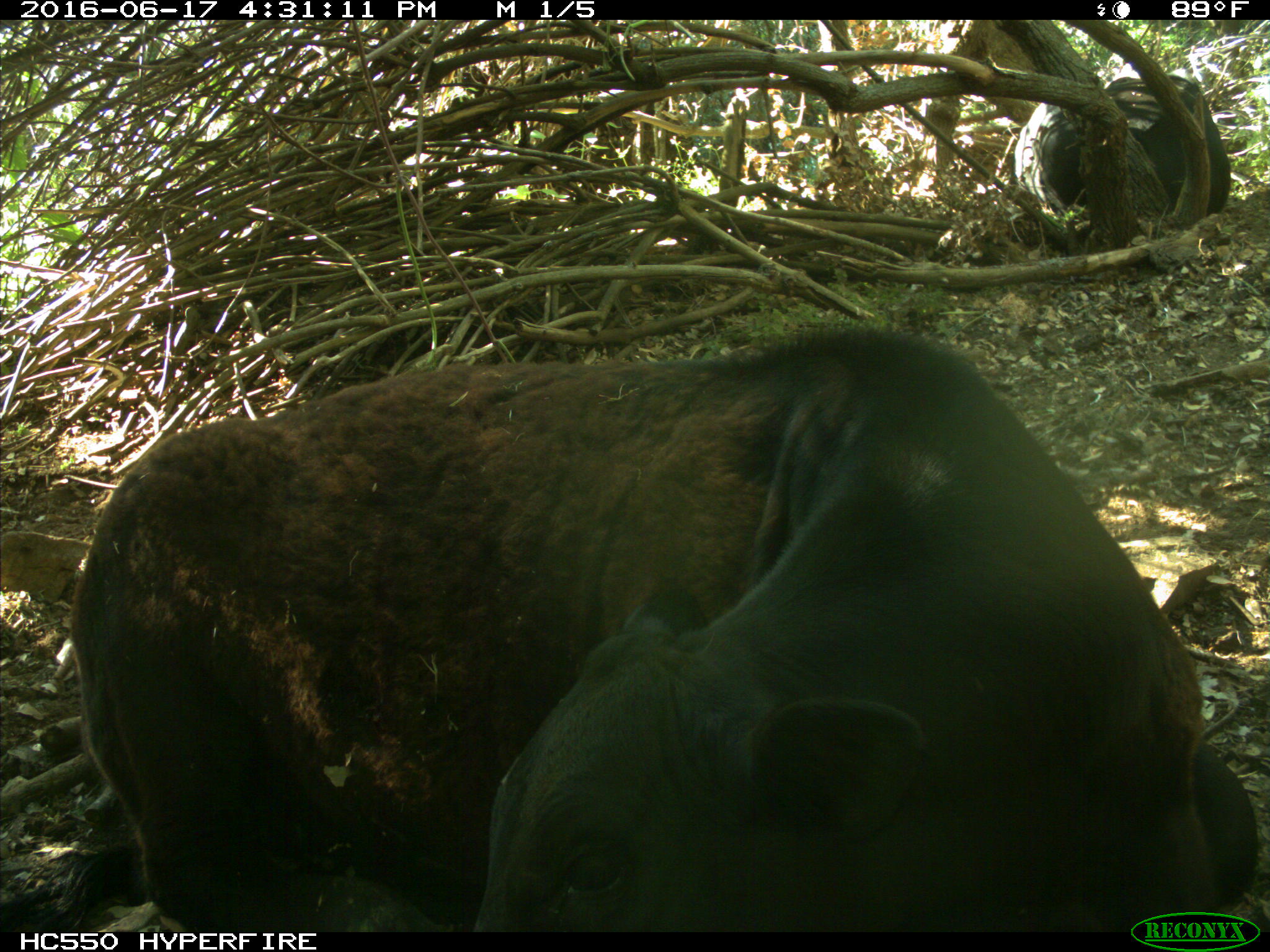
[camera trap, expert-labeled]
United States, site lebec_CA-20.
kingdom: Animalia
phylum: Chordata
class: Mammalia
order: Artiodactyla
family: Bovidae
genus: Bos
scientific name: Bos taurus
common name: domestic cow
Bos taurus (domestic cow).